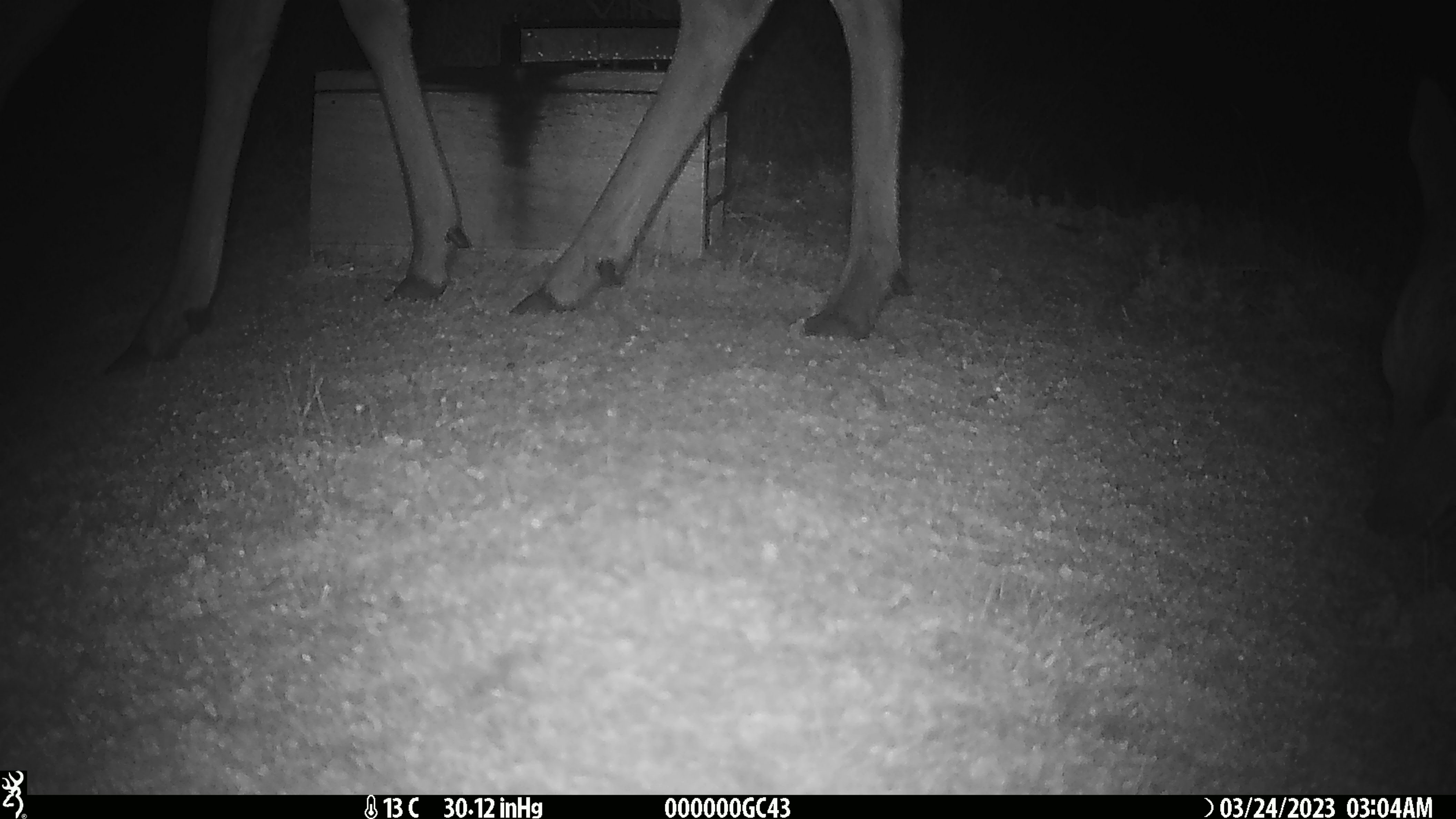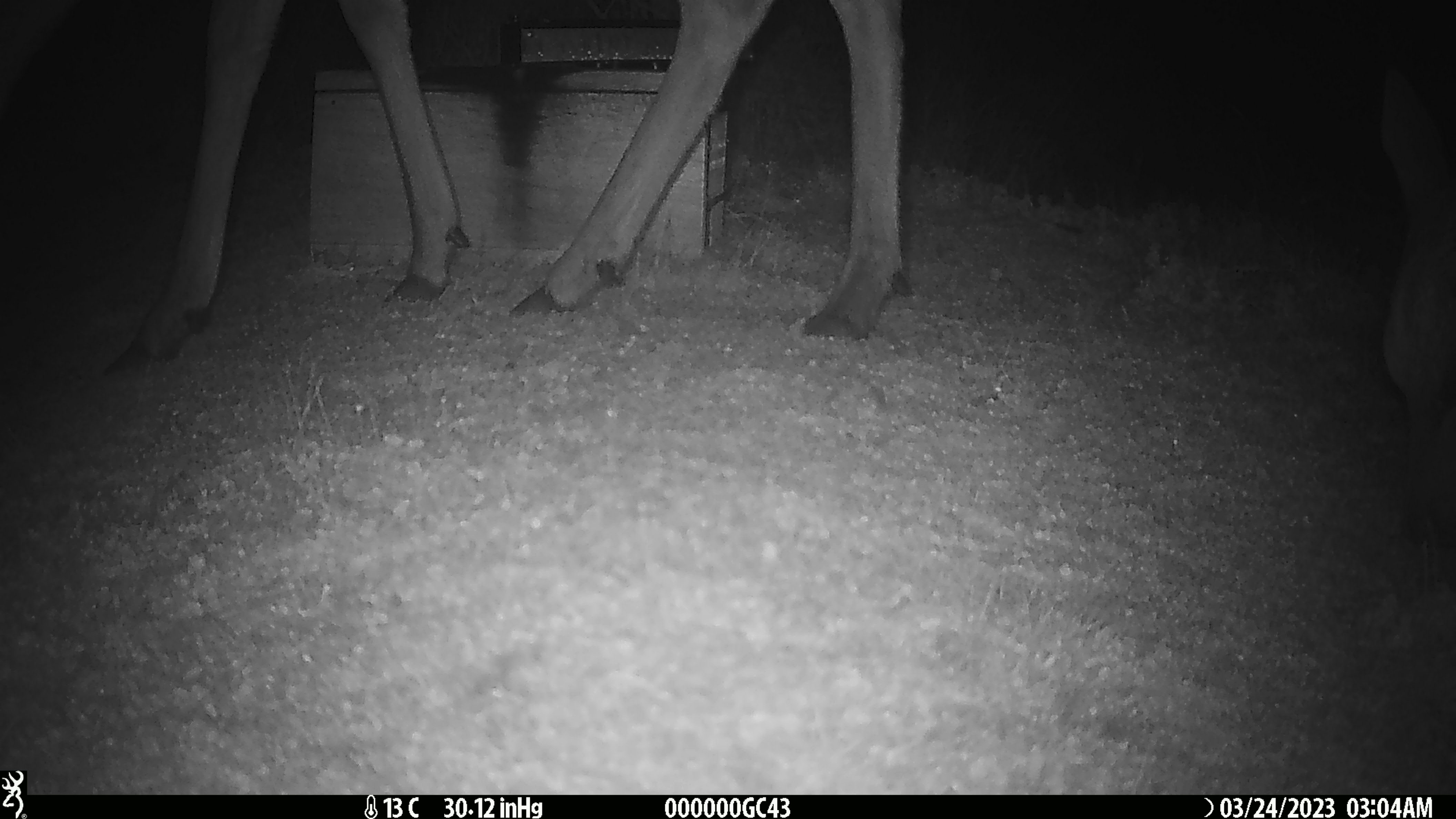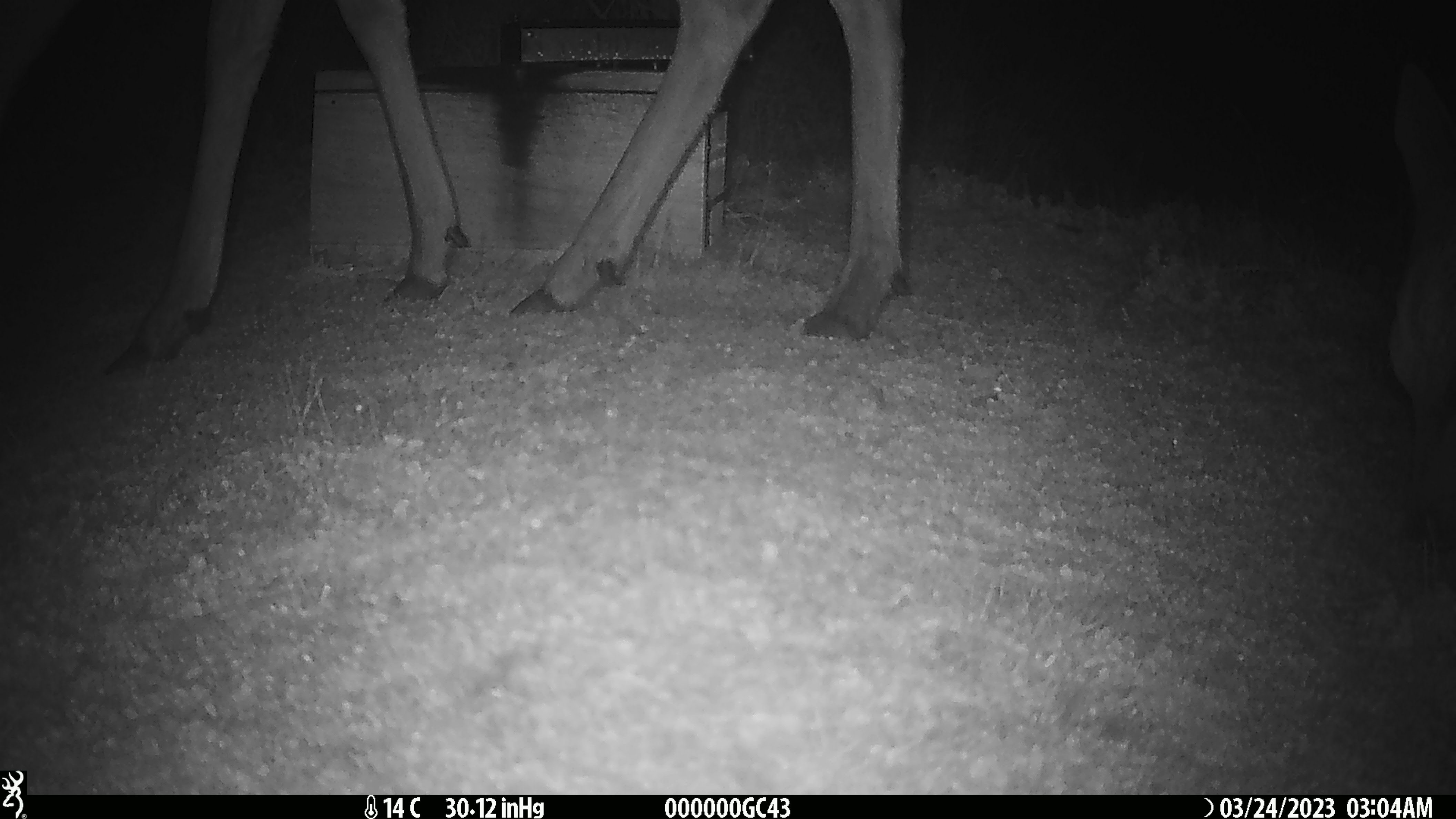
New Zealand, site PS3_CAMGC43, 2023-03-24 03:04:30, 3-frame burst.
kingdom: Animalia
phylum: Chordata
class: Mammalia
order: Artiodactyla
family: Cervidae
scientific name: Cervidae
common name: deer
Deer (Cervidae).